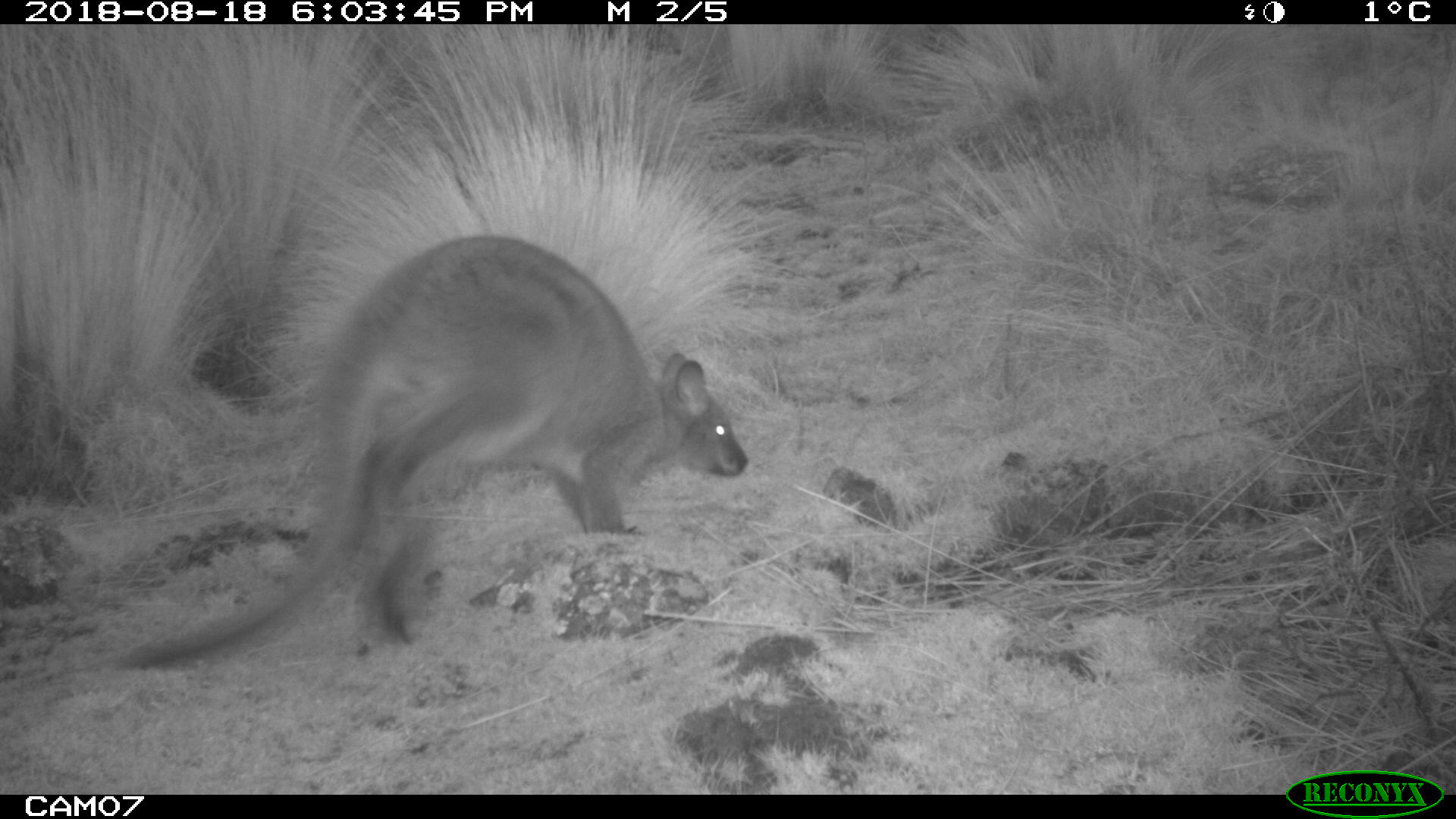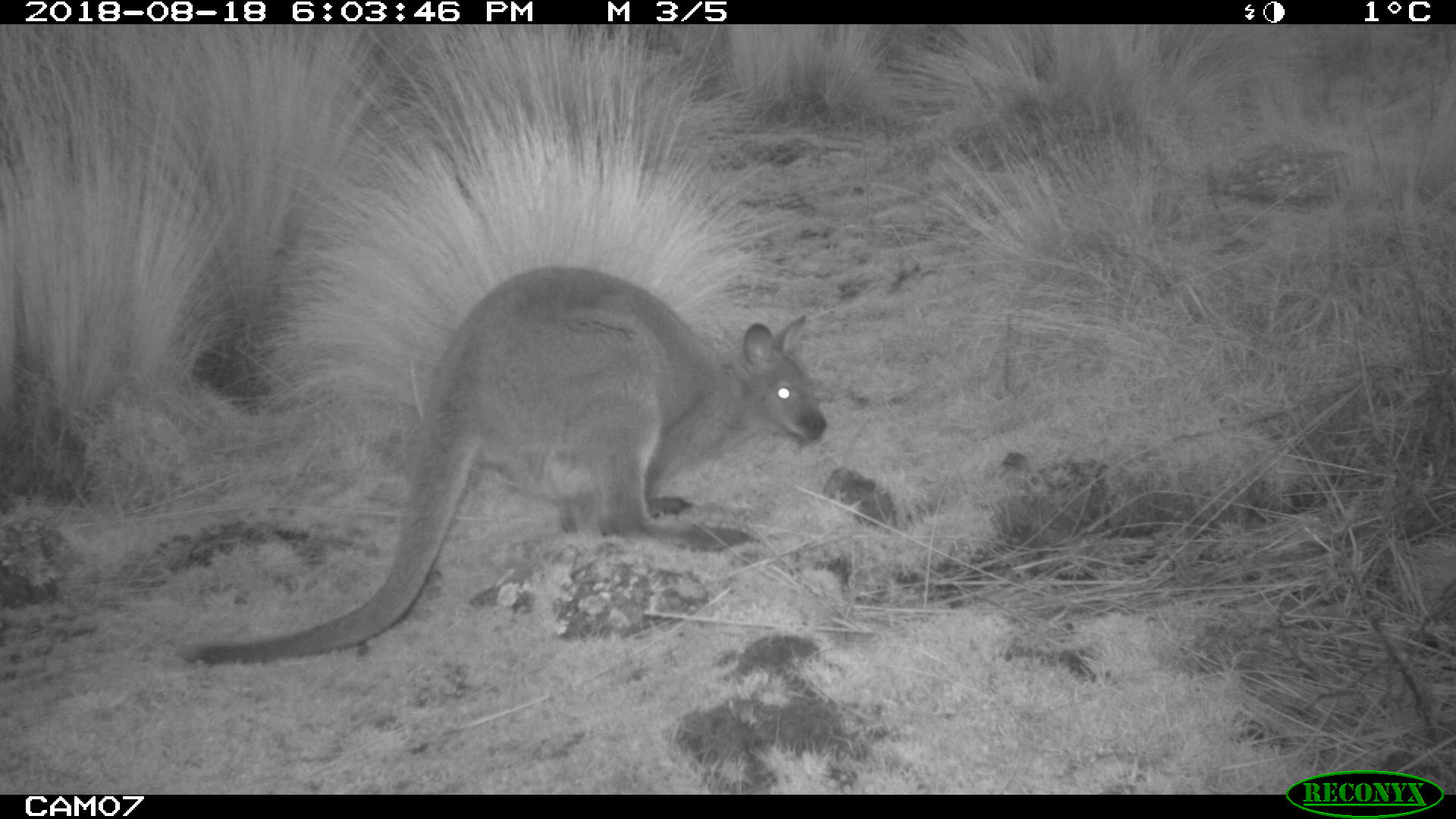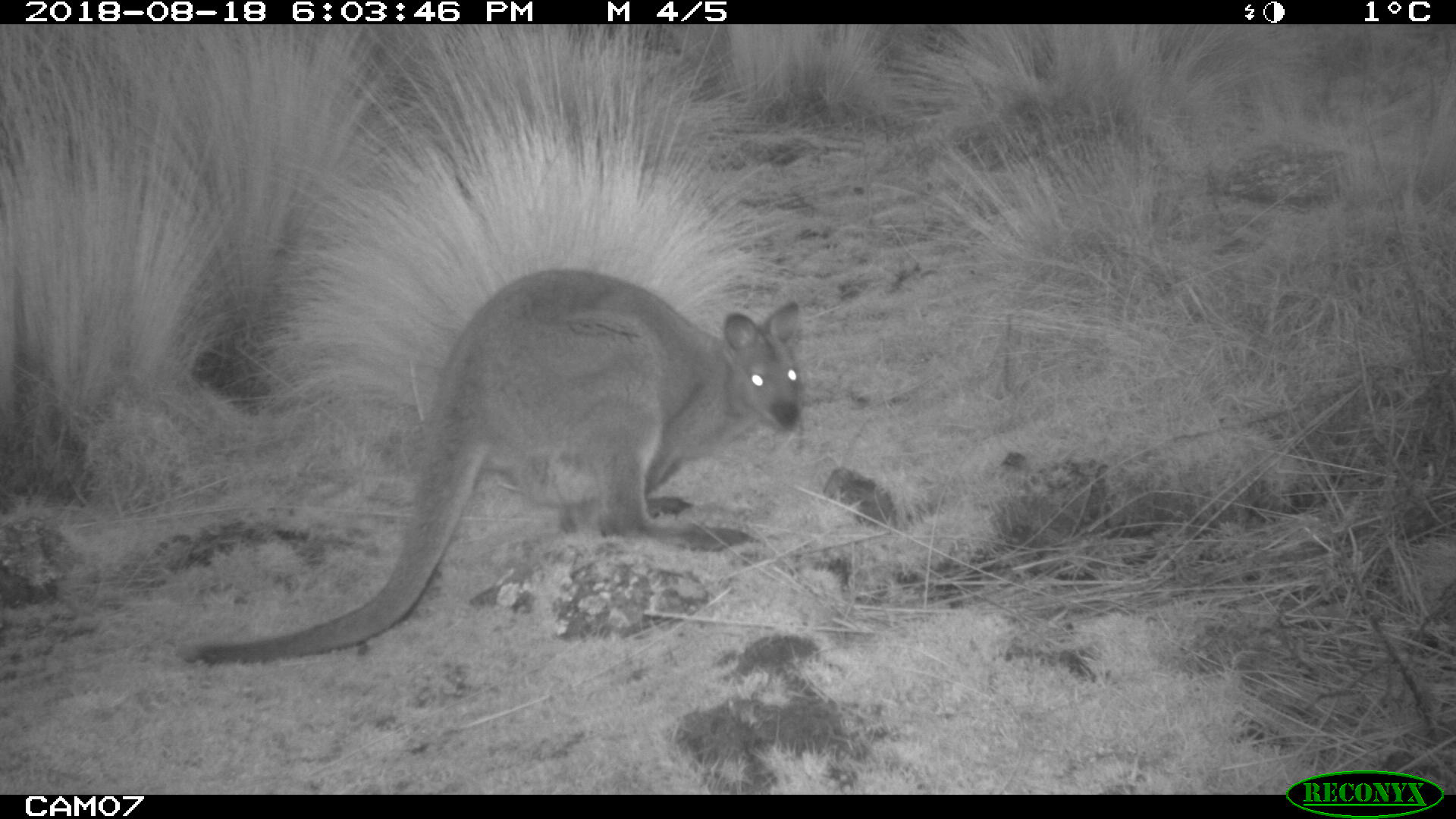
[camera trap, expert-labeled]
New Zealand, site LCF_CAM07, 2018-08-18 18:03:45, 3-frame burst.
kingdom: Animalia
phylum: Chordata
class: Mammalia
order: Diprotodontia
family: Macropodidae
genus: Notamacropus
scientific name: Notamacropus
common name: wallaby